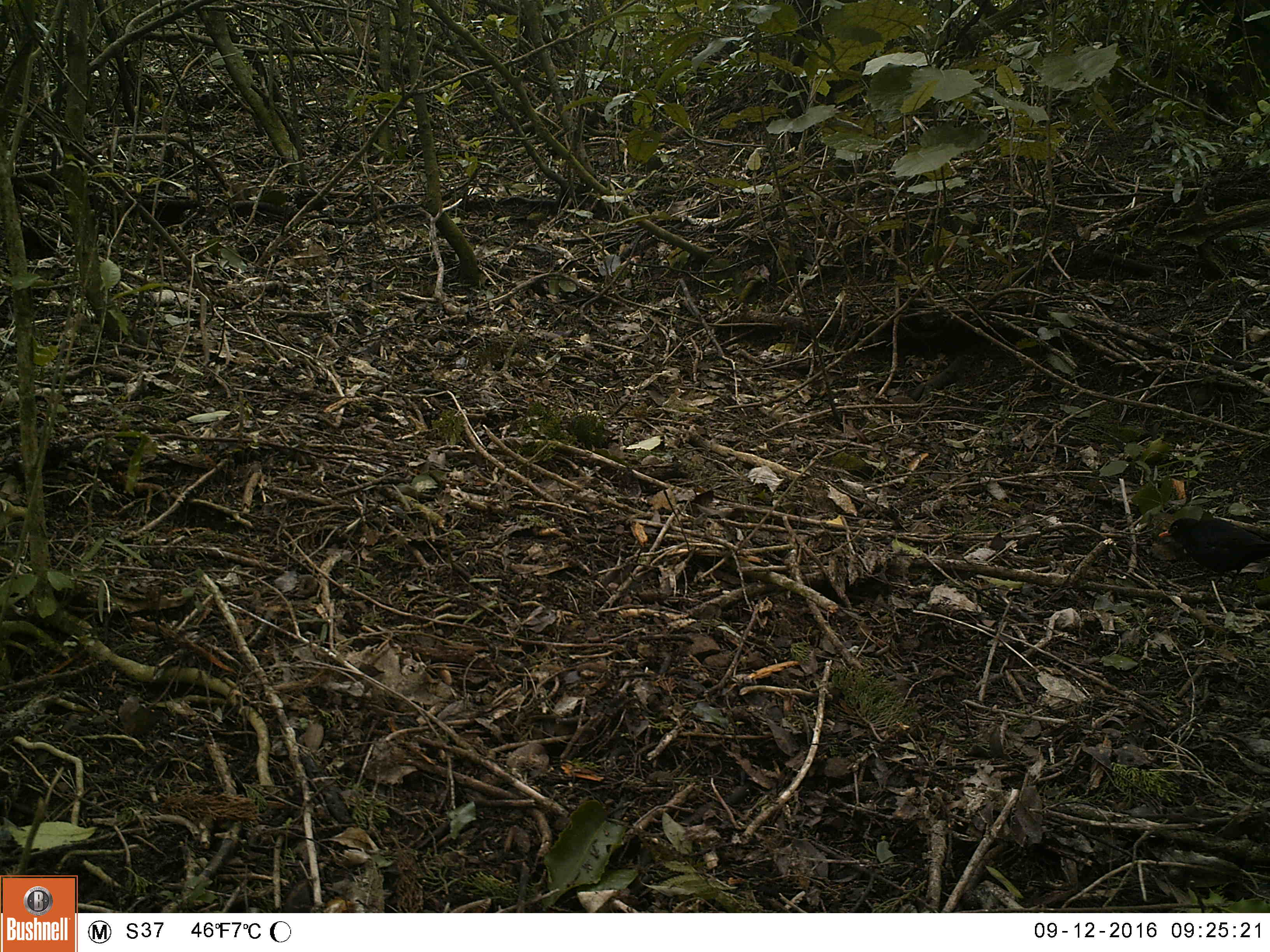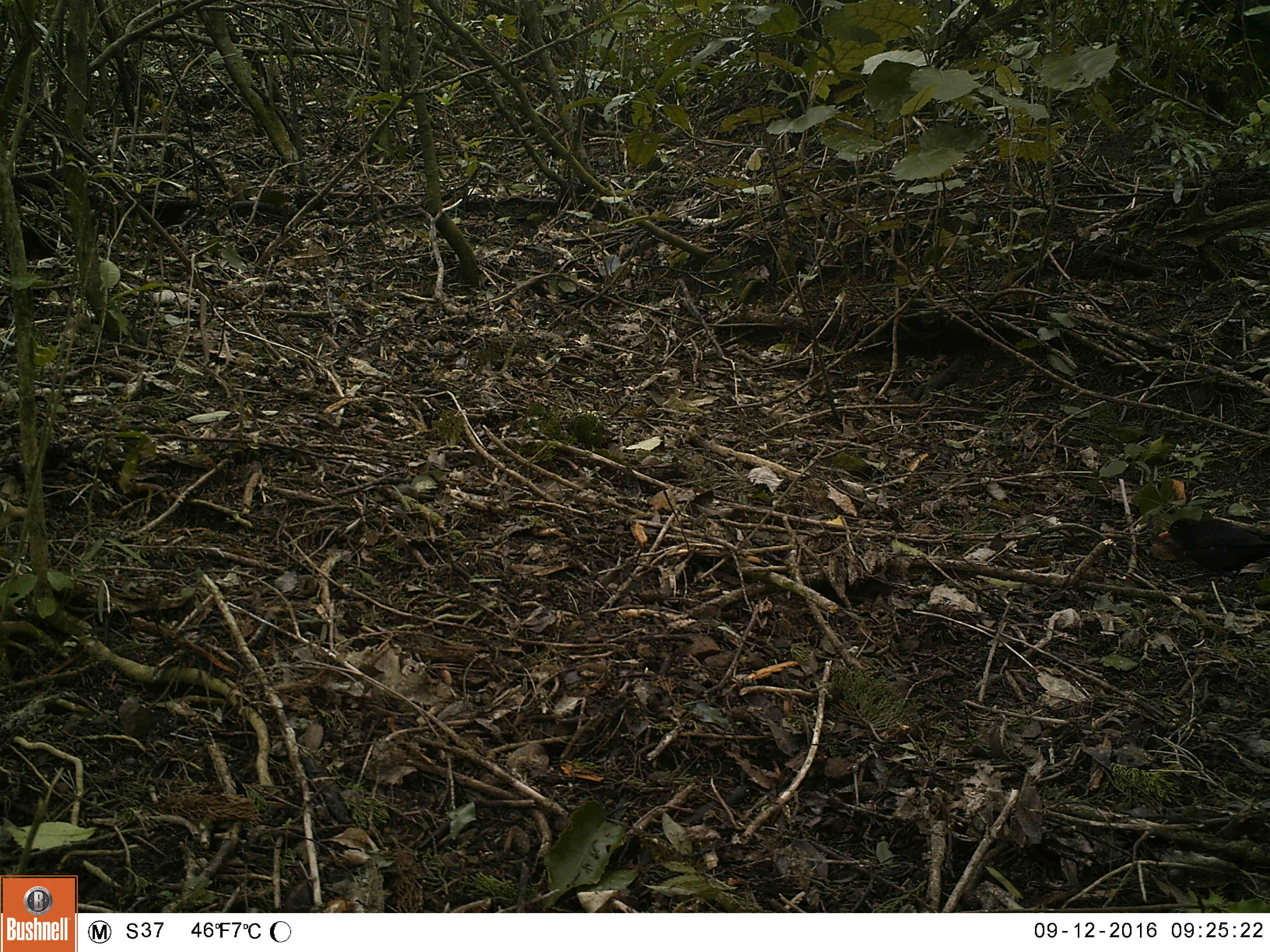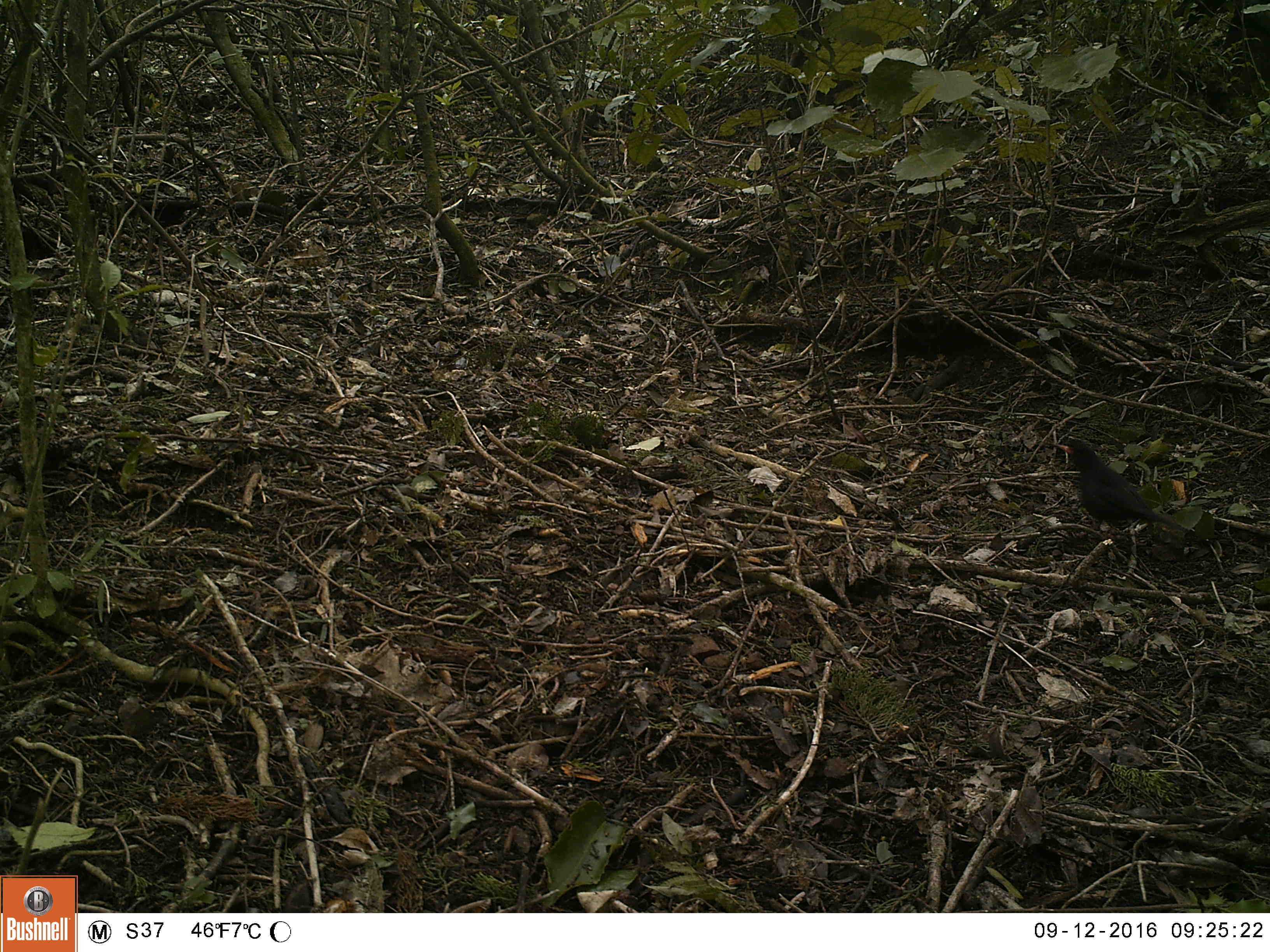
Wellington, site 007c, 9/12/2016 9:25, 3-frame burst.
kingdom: Animalia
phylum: Chordata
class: Aves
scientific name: Aves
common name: bird